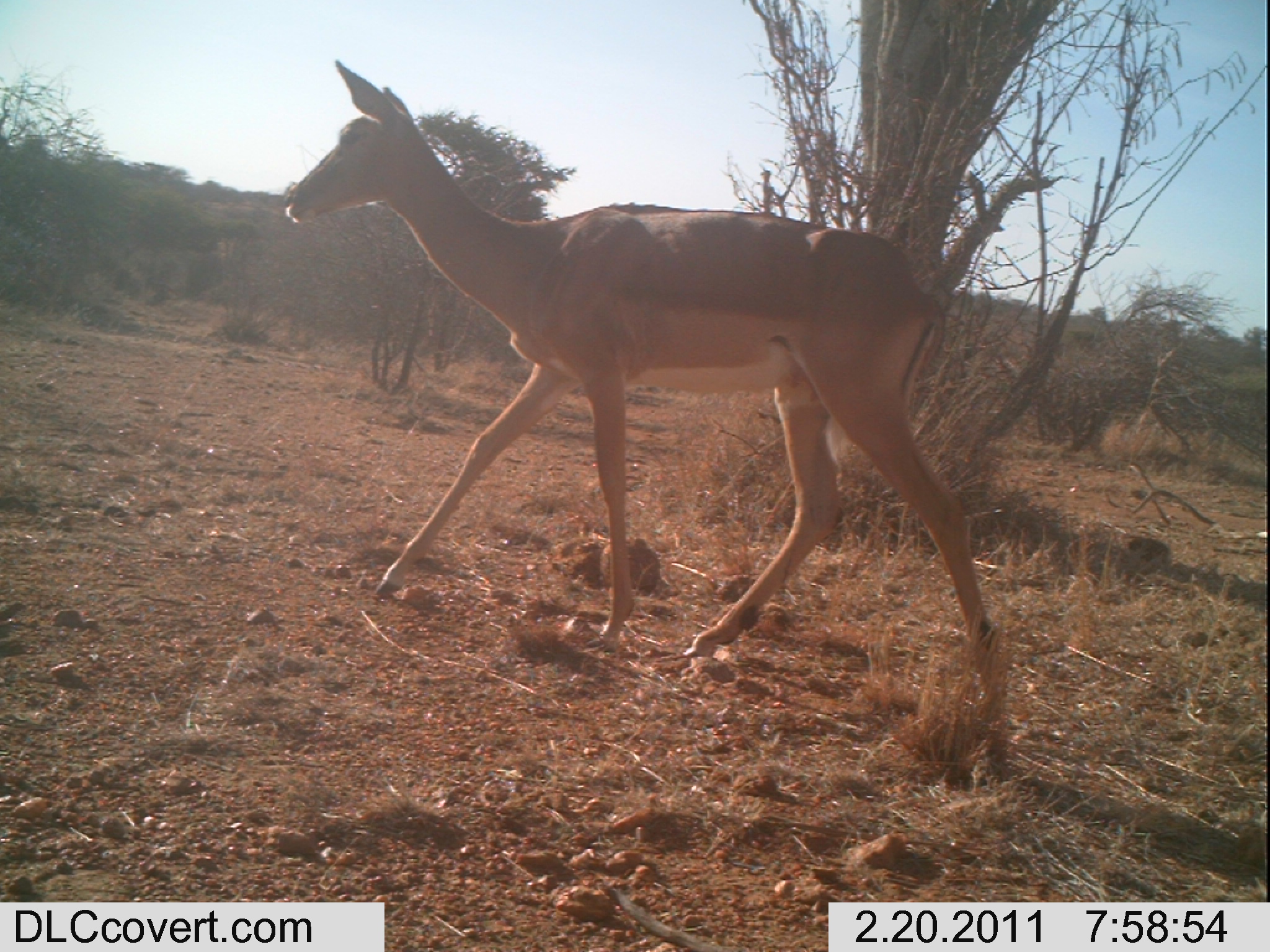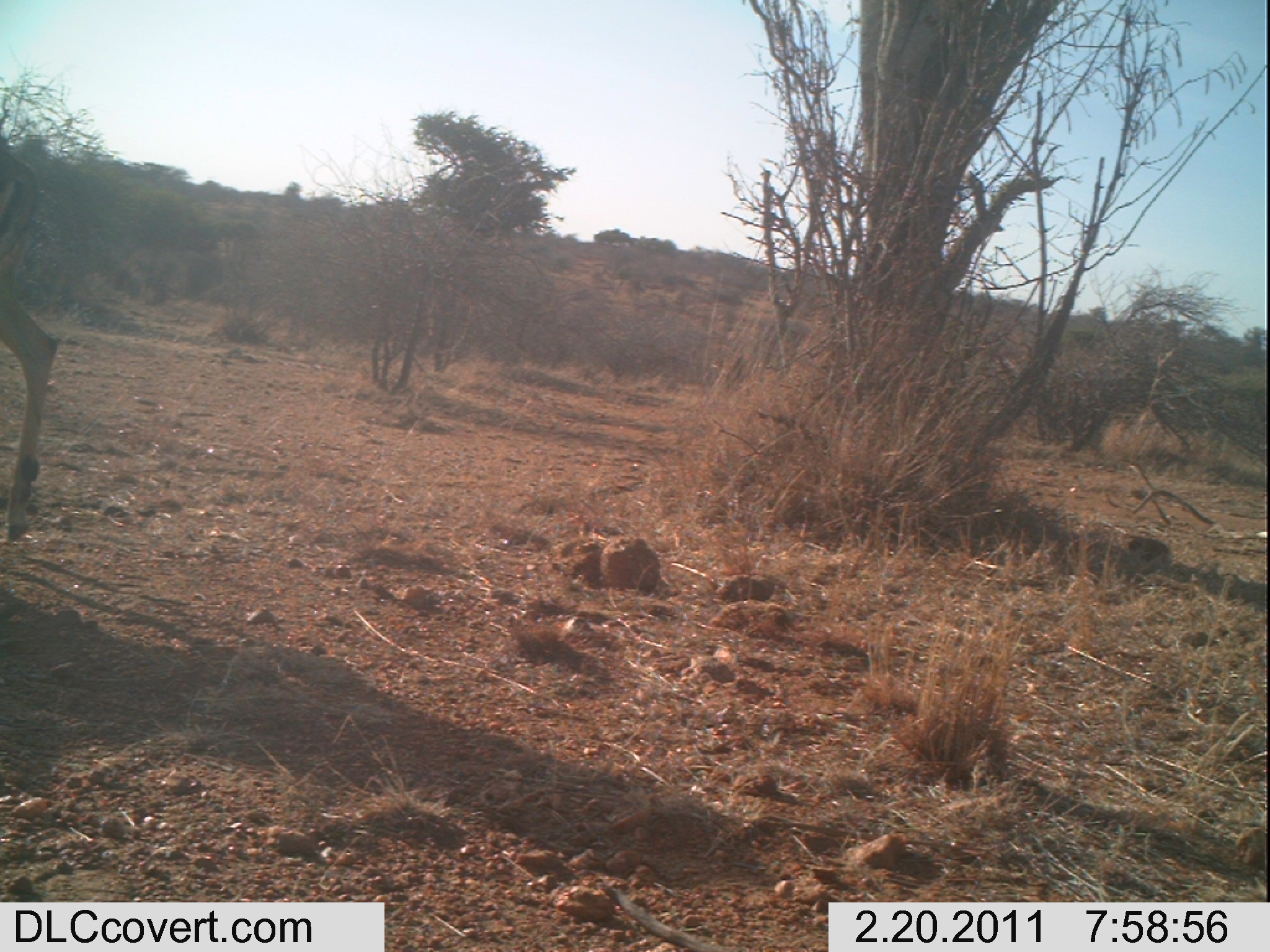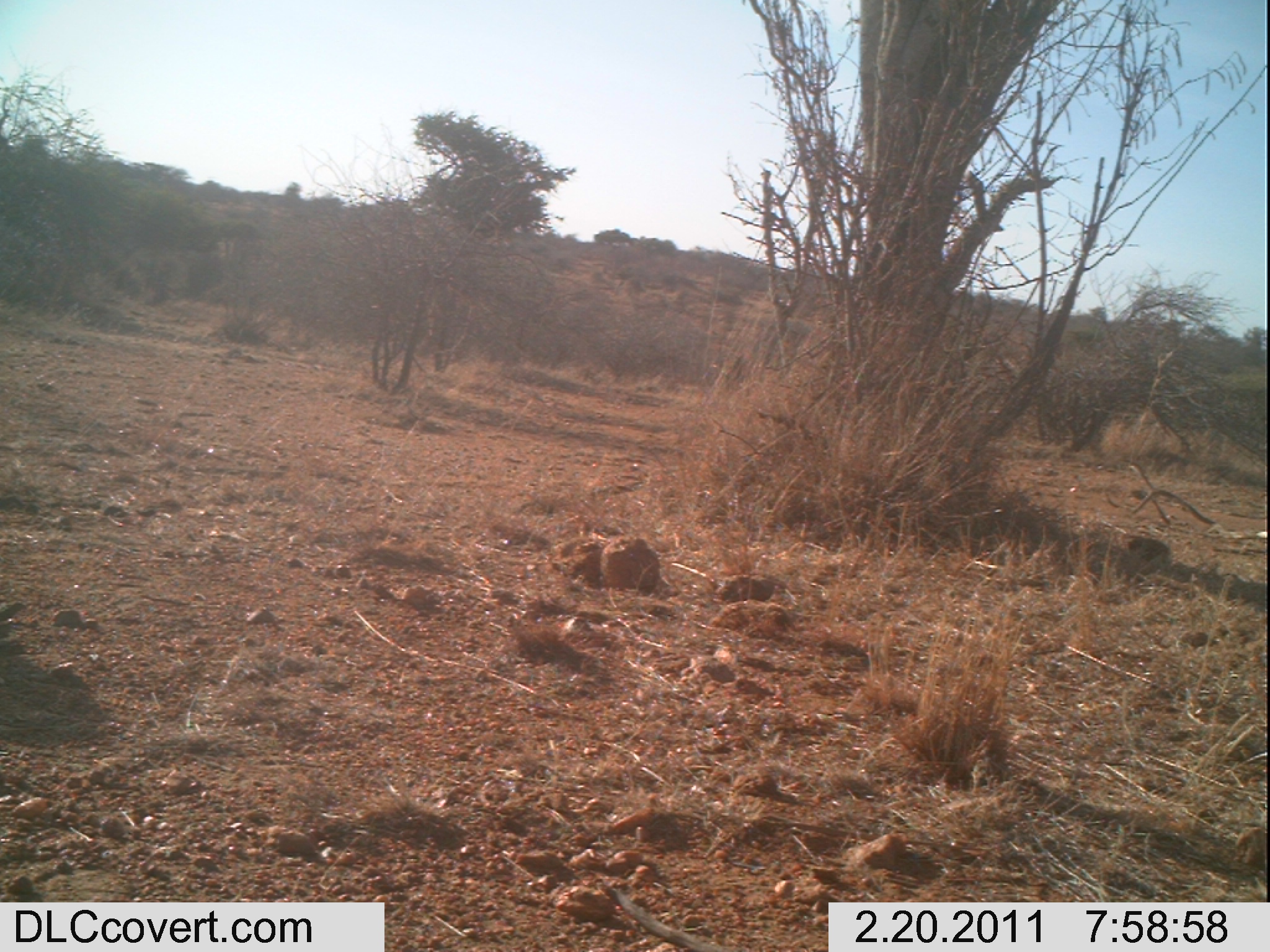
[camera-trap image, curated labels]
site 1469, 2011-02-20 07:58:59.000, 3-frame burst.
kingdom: Animalia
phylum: Chordata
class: Mammalia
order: Artiodactyla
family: Bovidae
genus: Aepyceros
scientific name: Aepyceros melampus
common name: impala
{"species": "Aepyceros melampus (impala)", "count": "1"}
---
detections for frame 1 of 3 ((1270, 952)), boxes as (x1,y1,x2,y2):
aepyceros melampus: (283,58,1000,707)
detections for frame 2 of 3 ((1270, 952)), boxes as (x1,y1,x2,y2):
aepyceros melampus: (0,135,58,546)